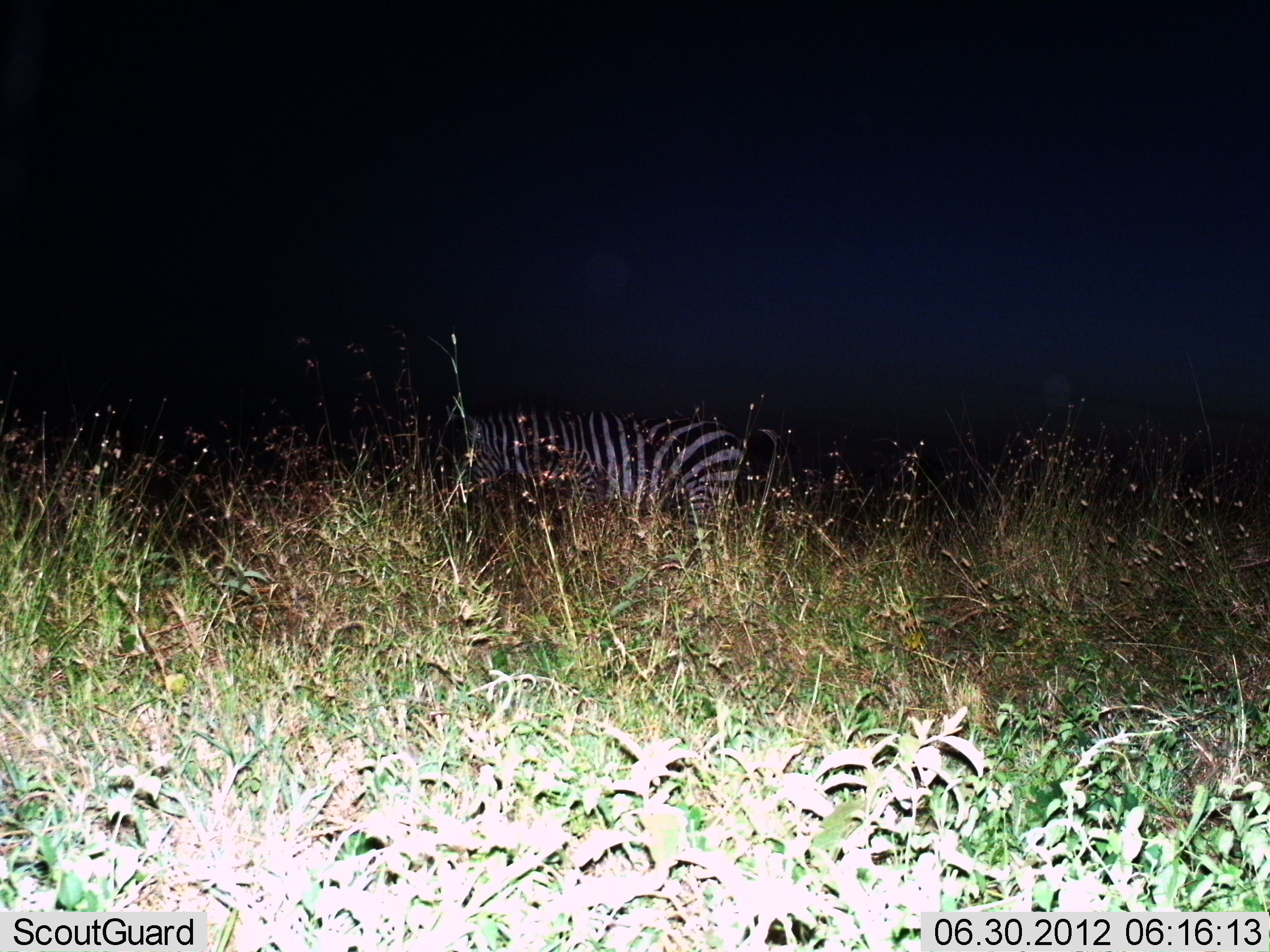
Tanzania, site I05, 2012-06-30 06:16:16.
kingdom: Animalia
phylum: Chordata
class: Mammalia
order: Perissodactyla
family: Equidae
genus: Equus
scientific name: Equus quagga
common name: plains zebra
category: zebra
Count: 1.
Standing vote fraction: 80%.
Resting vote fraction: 0%.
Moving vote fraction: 20%.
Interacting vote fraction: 0%.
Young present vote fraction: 0%.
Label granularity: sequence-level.